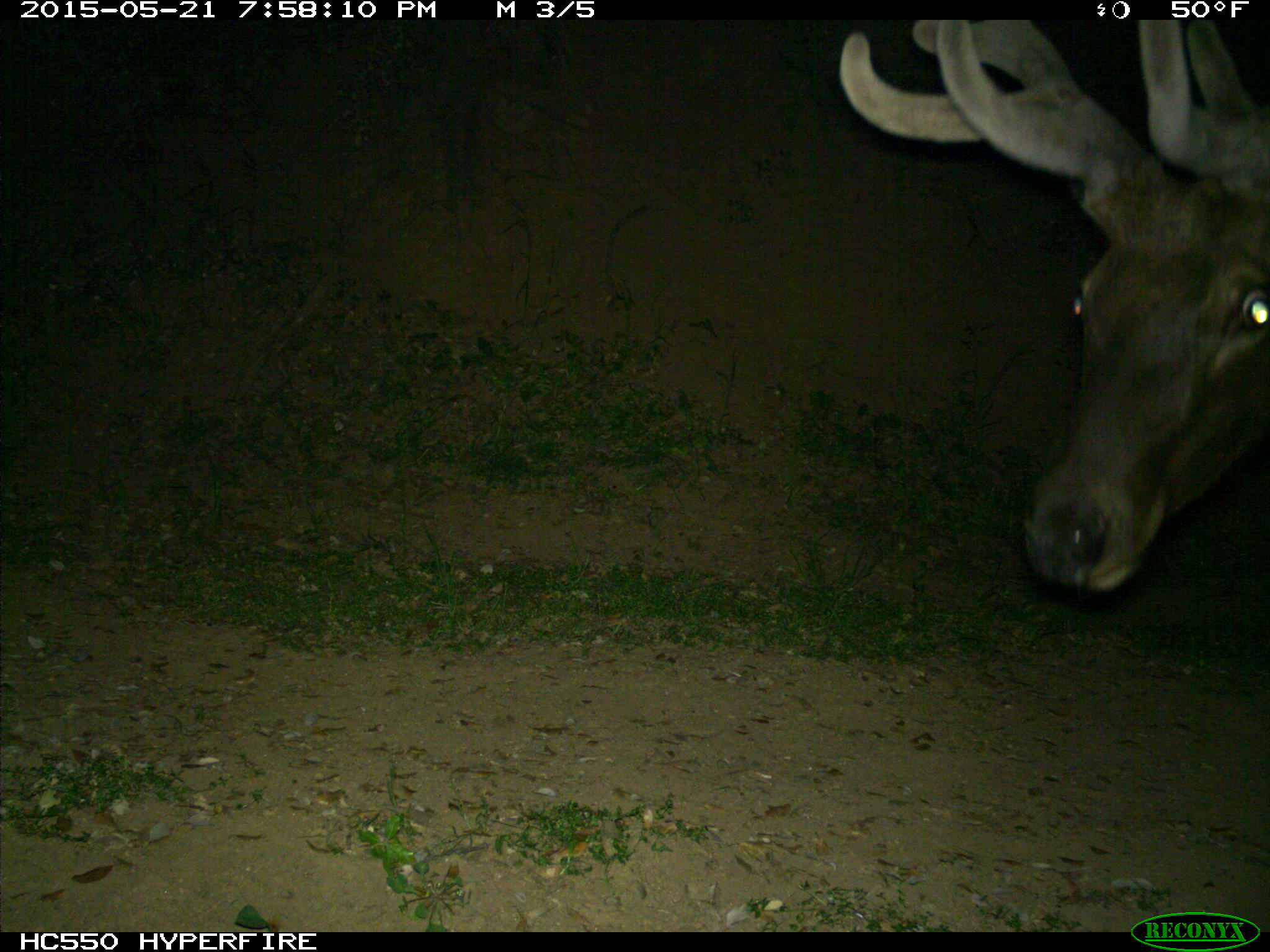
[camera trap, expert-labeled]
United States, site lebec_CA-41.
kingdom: Animalia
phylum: Chordata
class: Mammalia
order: Artiodactyla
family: Cervidae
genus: Cervus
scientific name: Cervus canadensis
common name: elk